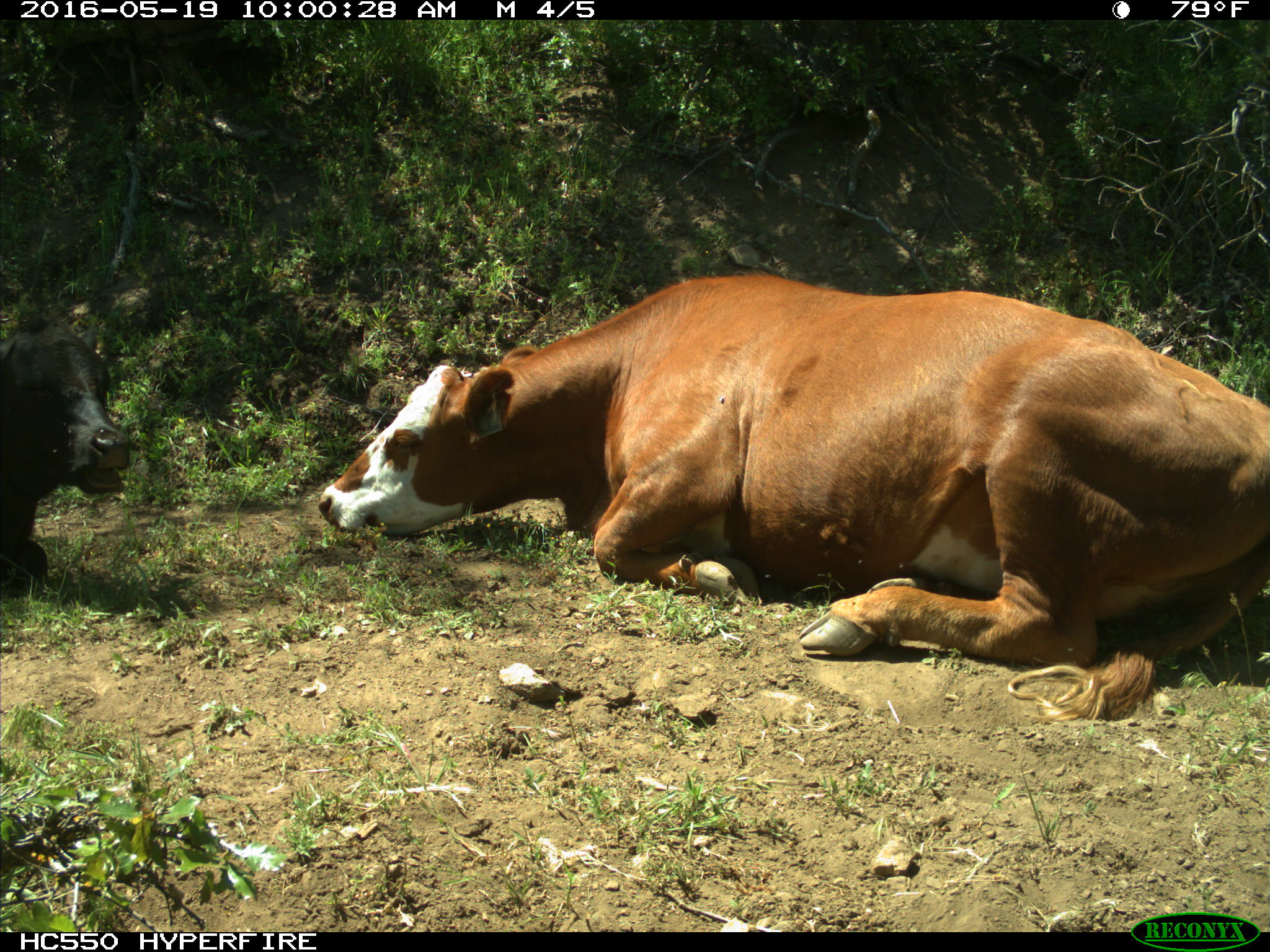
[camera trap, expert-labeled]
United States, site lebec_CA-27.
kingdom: Animalia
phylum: Chordata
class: Mammalia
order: Artiodactyla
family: Bovidae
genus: Bos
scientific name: Bos taurus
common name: domestic cow